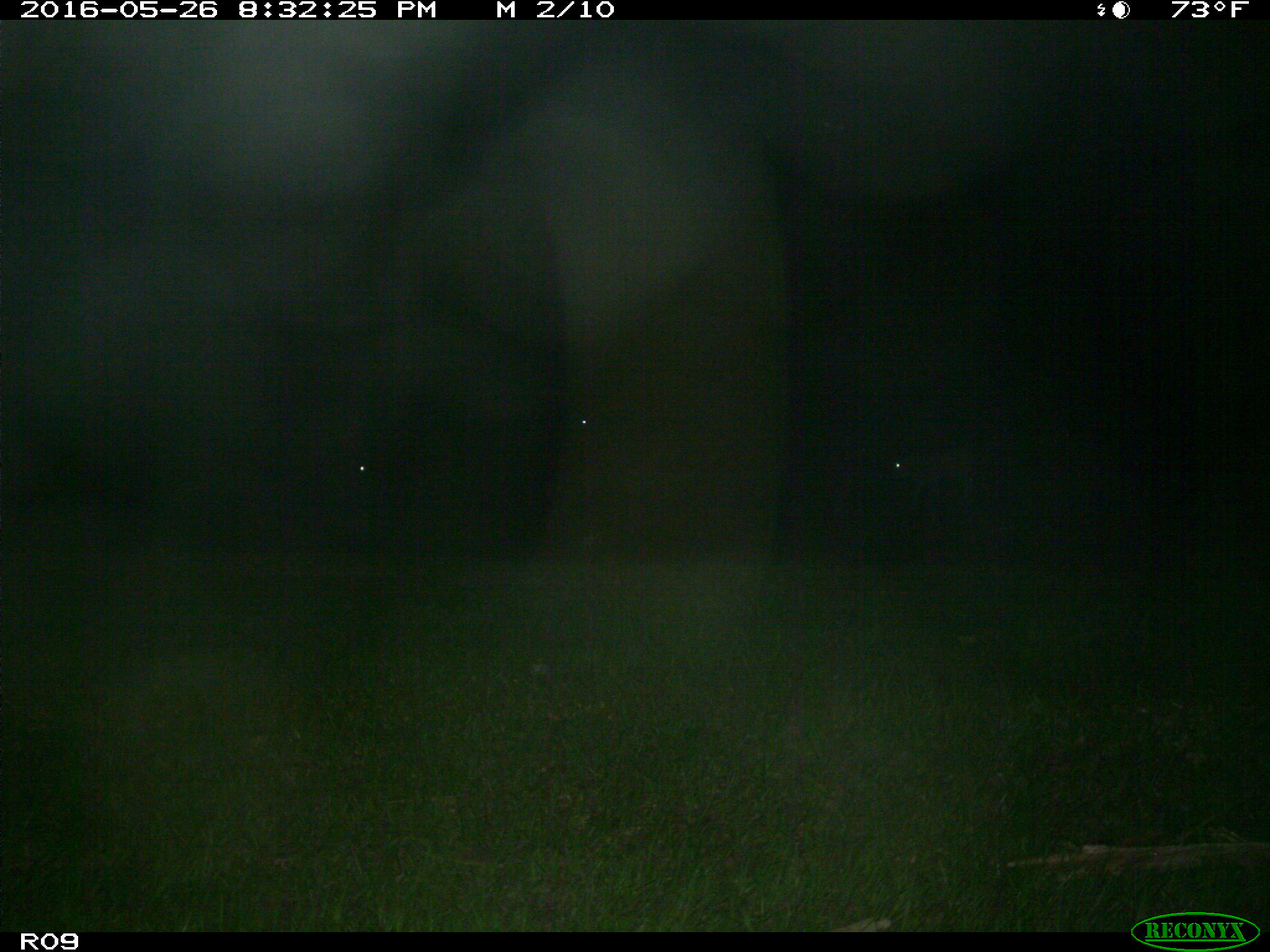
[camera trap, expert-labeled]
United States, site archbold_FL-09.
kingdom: Animalia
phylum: Chordata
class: Mammalia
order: Artiodactyla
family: Bovidae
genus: Bos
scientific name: Bos taurus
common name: domestic cow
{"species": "Bos taurus (domestic cow)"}